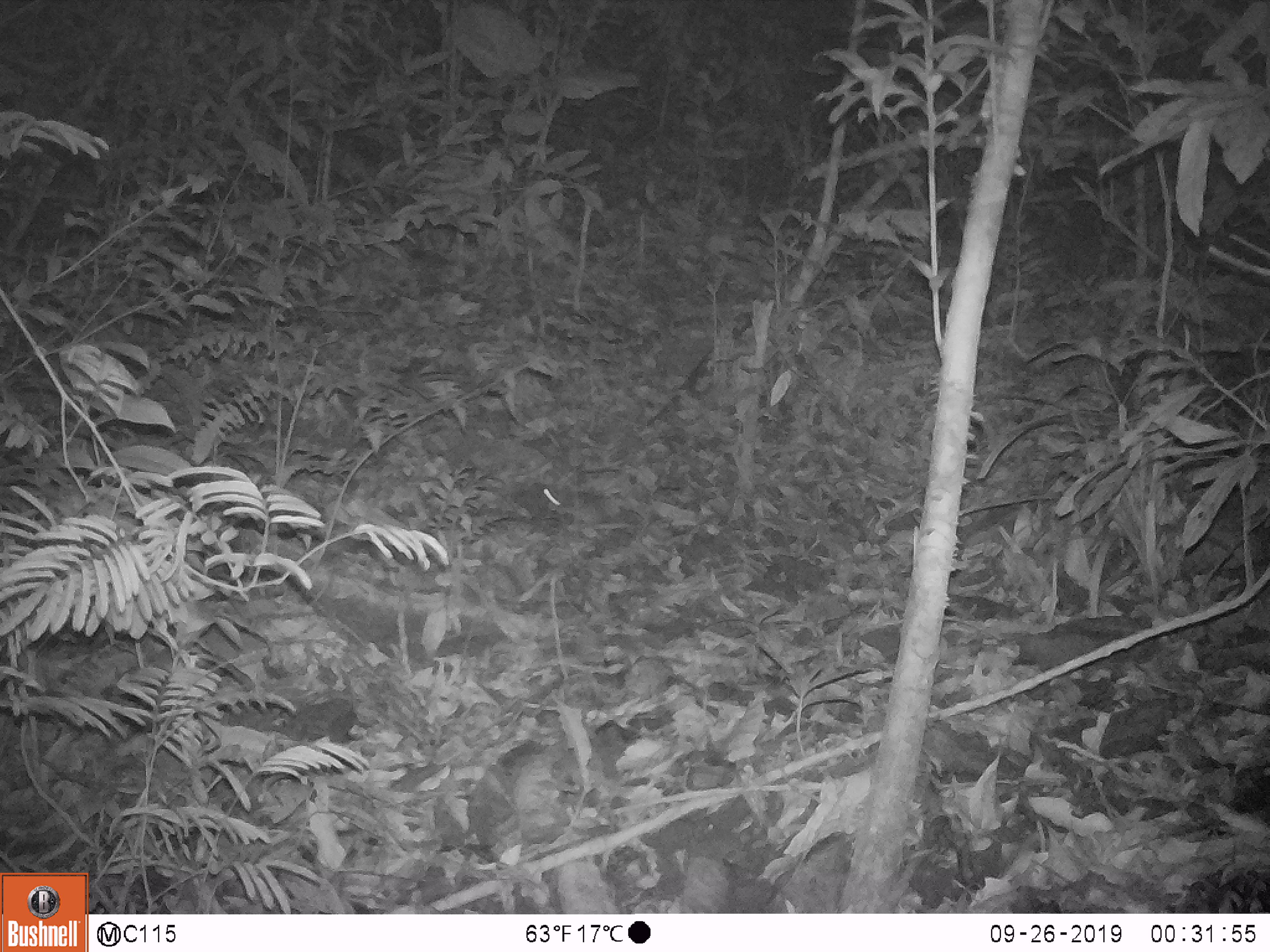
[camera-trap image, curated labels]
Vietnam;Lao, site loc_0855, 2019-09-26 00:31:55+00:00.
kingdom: Animalia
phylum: Chordata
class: Mammalia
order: Rodentia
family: Muridae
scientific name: Muridae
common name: old-world mice and rats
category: unidentified murid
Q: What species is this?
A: Unidentified murid (old-world mice and rats) (Muridae).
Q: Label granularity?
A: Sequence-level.